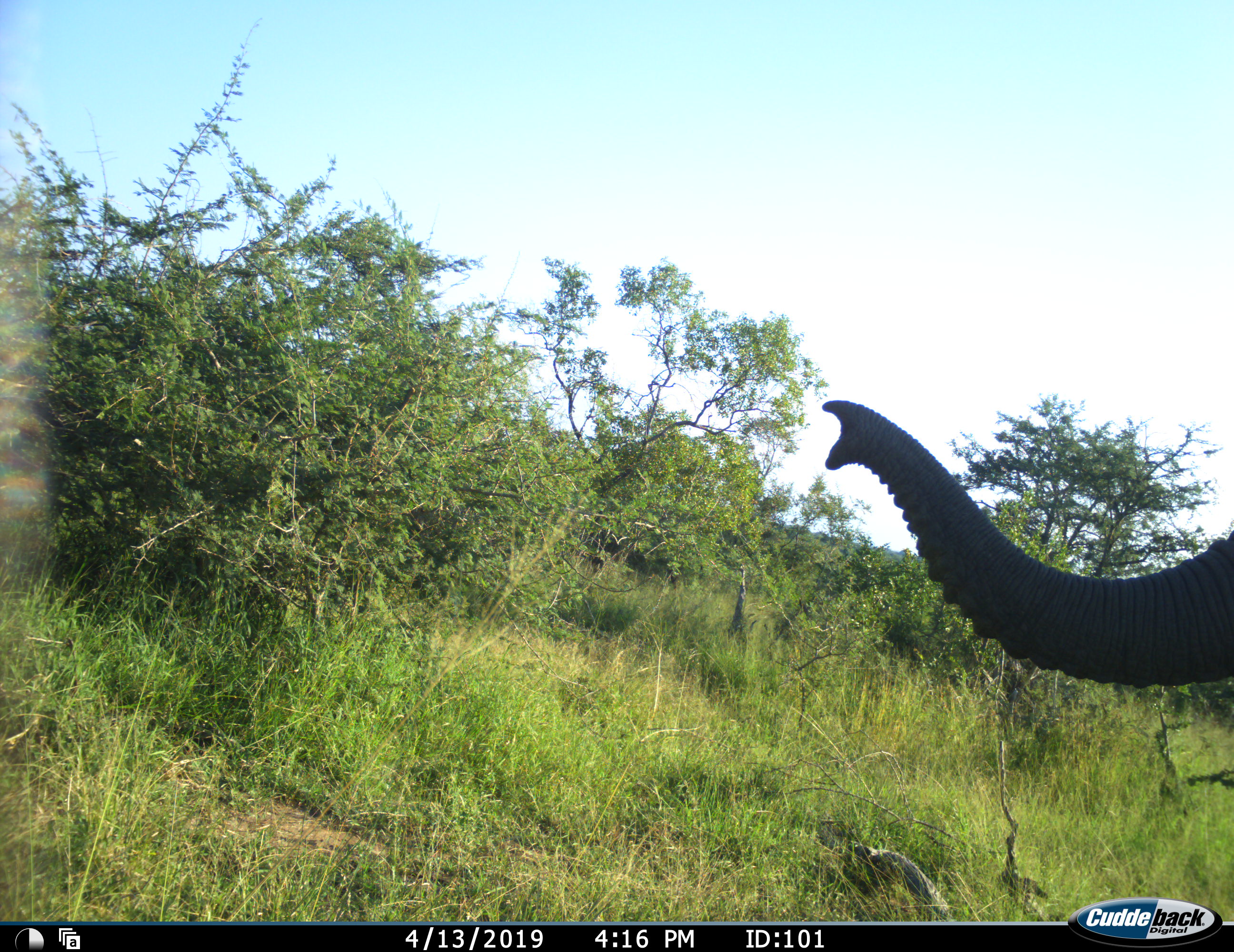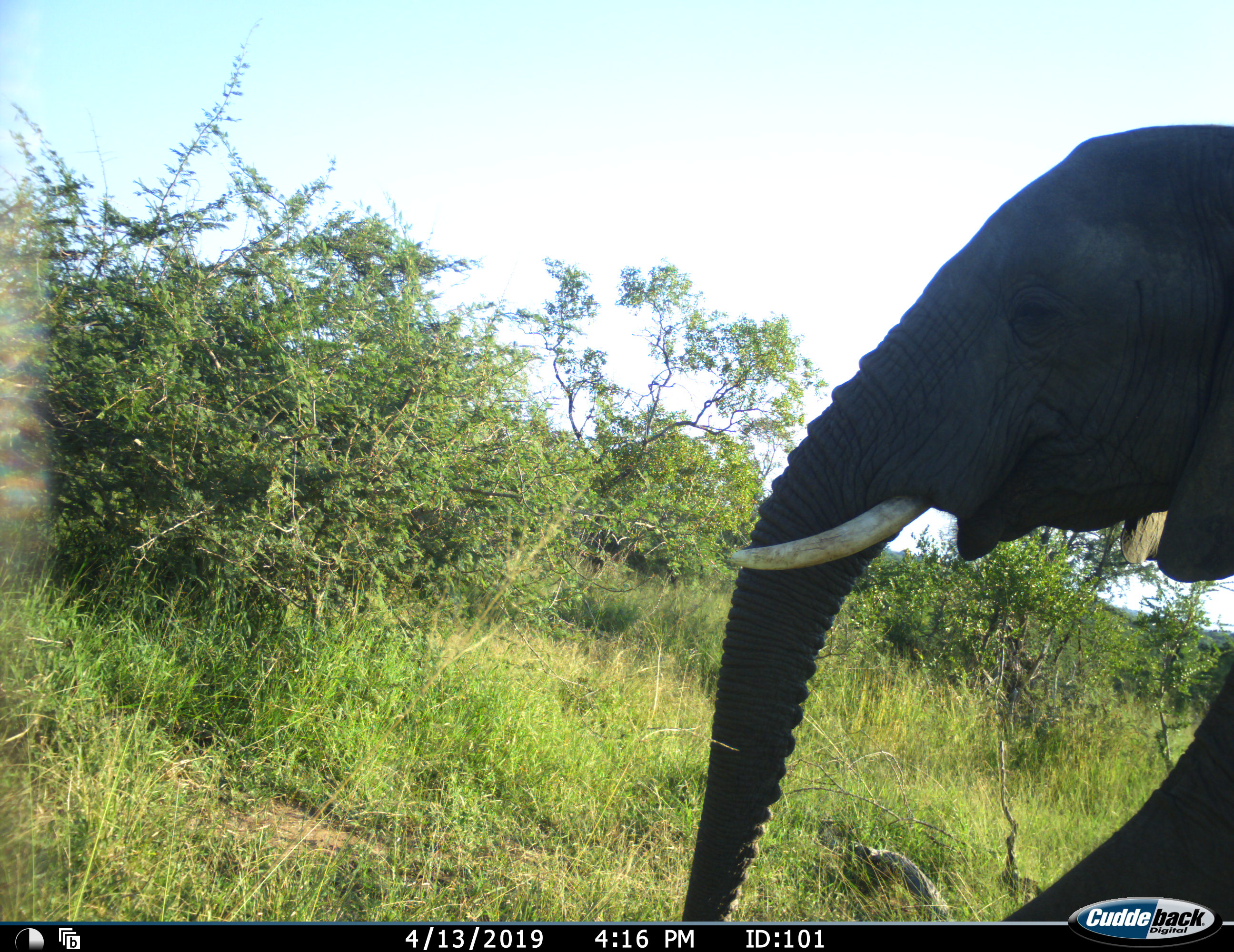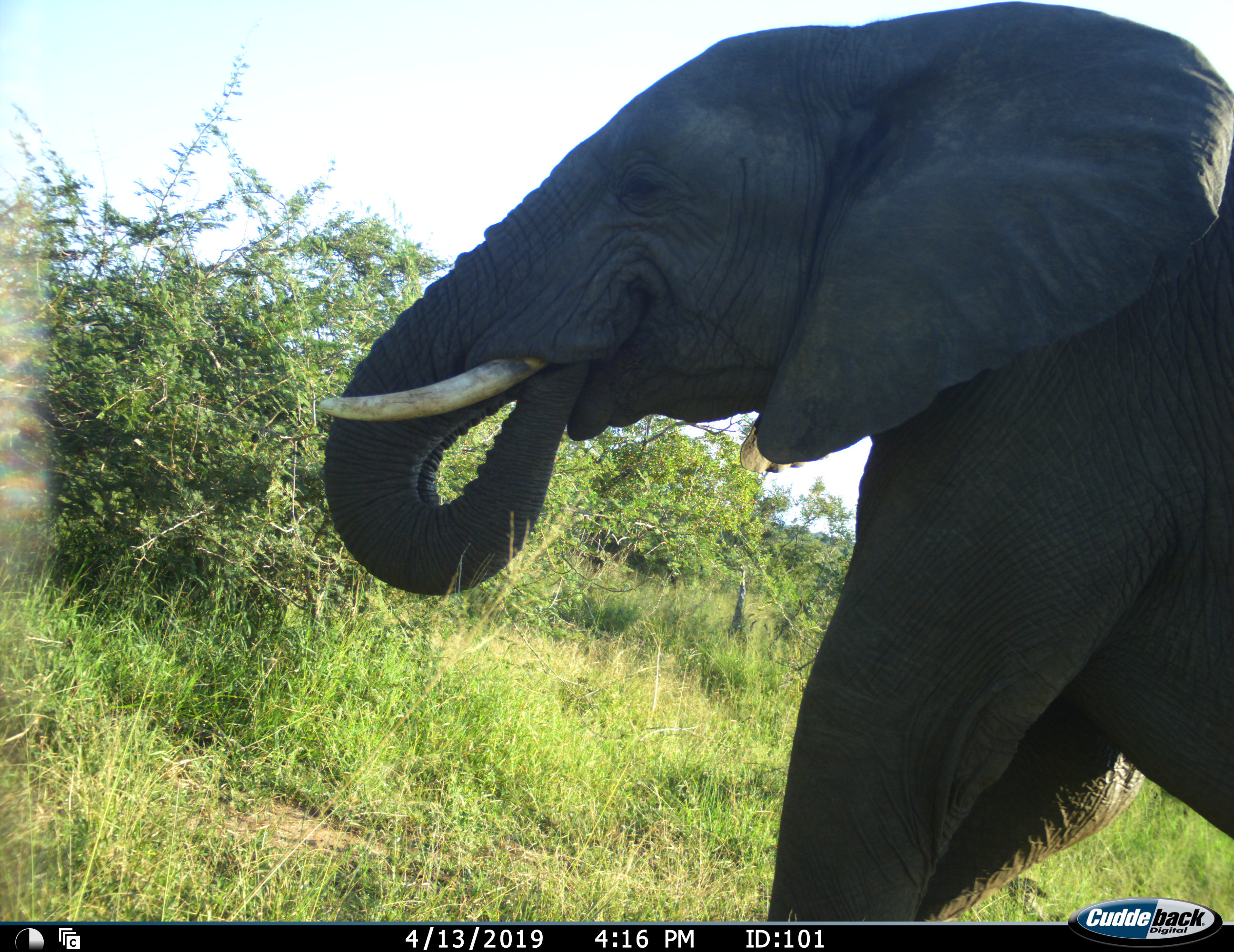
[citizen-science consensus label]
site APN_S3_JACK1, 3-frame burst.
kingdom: Animalia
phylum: Chordata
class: Mammalia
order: Proboscidea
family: Elephantidae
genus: Loxodonta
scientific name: Loxodonta africana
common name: african bush elephant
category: elephant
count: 1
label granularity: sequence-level